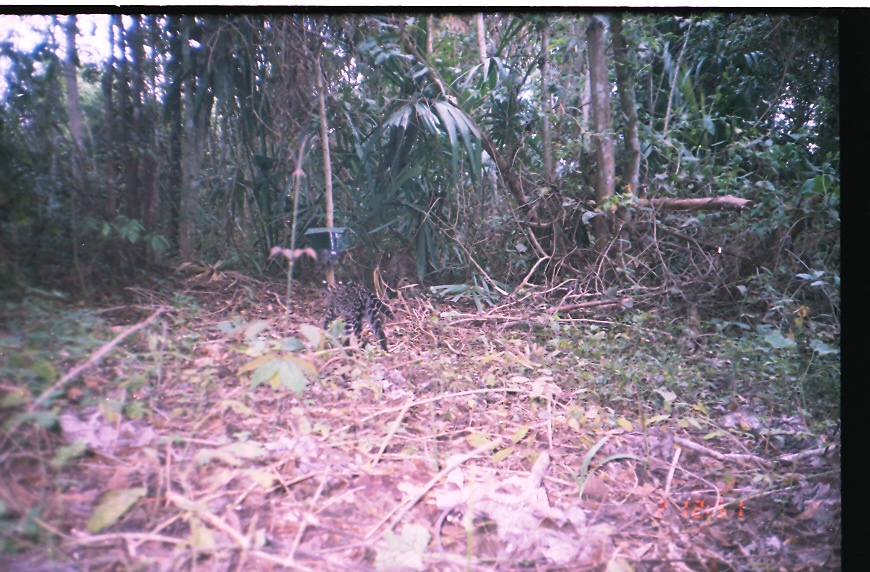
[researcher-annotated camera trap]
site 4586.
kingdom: Animalia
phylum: Chordata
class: Mammalia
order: Carnivora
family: Felidae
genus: Leopardus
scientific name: Leopardus pardalis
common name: ocelot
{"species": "Leopardus pardalis (ocelot)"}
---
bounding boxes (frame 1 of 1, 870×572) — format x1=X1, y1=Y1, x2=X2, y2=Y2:
leopardus pardalis: x1=321, y1=280, x2=395, y2=353